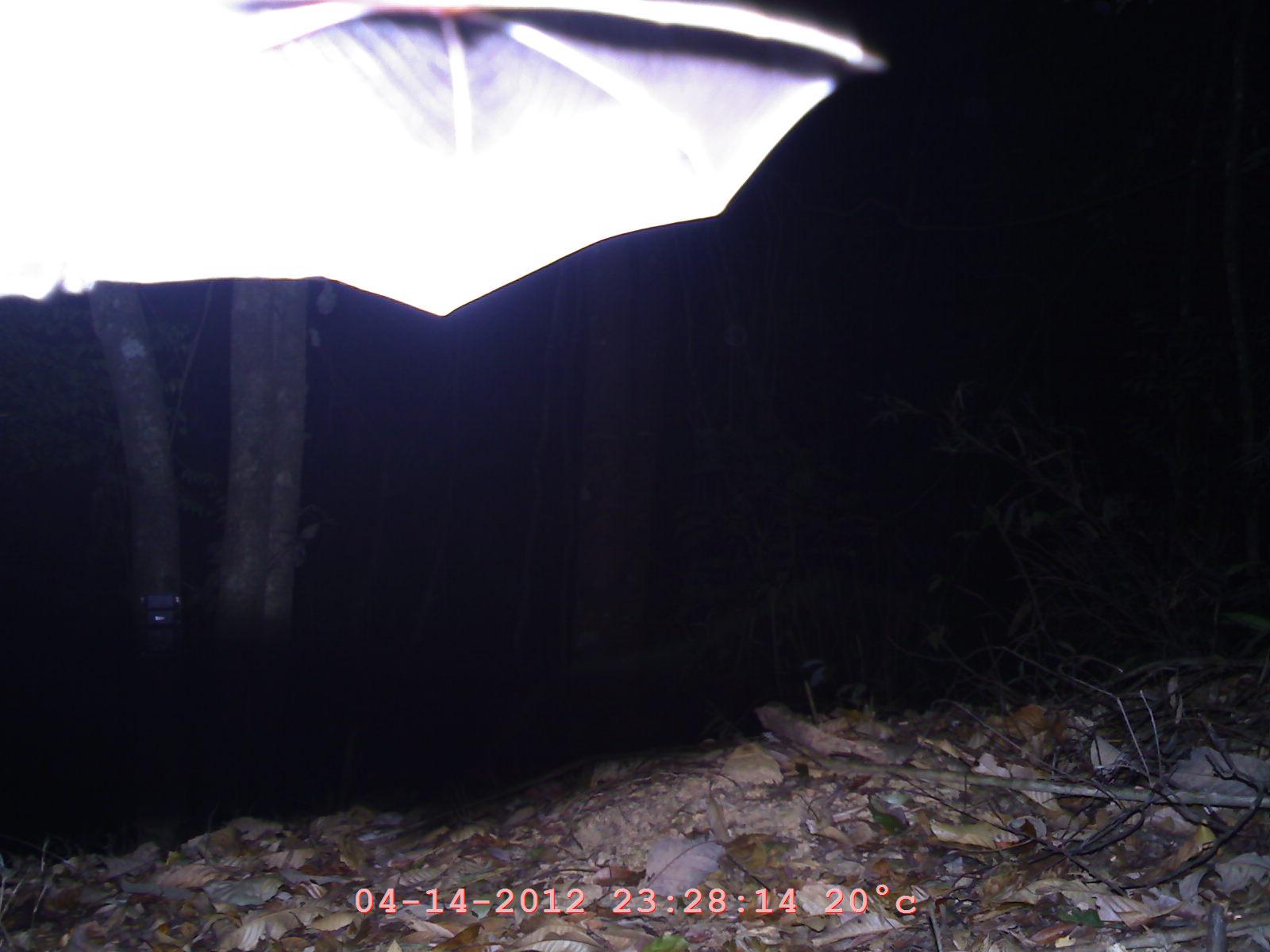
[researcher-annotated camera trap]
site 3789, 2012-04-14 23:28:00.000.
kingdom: Animalia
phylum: Chordata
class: Mammalia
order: Chiroptera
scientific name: Chiroptera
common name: bats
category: unknown bat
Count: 1.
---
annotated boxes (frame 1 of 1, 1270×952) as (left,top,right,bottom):
unknown bat: (0,6,889,318)